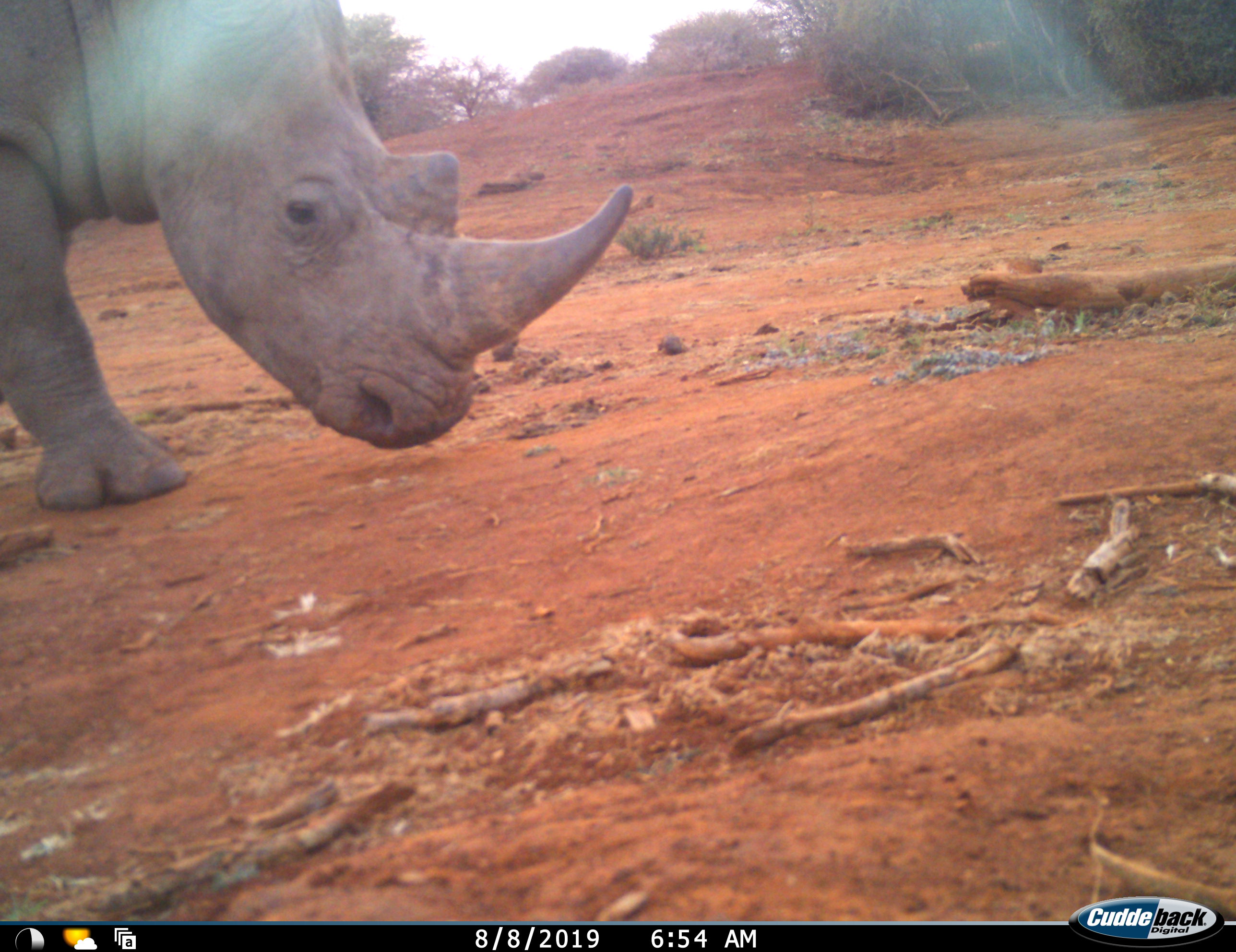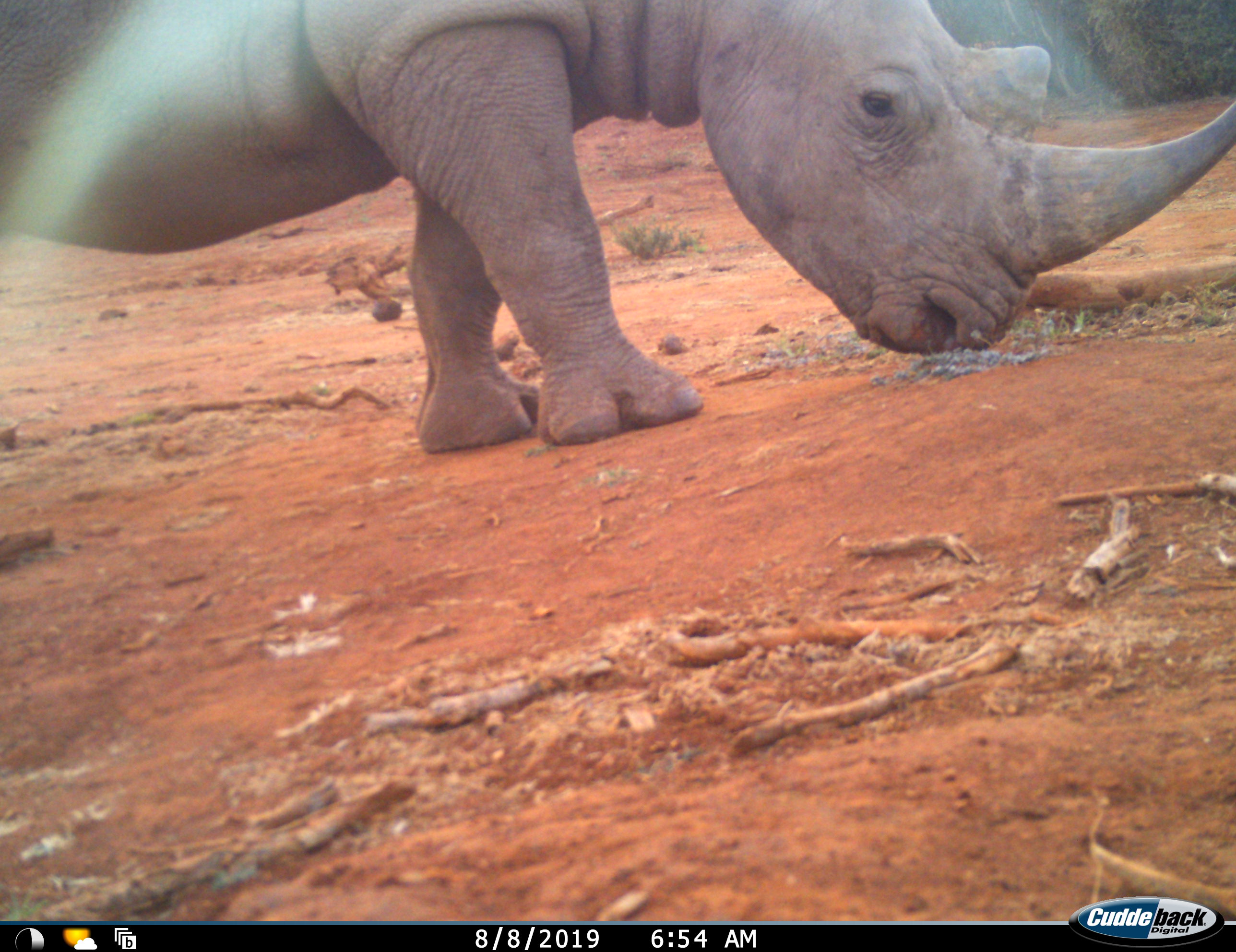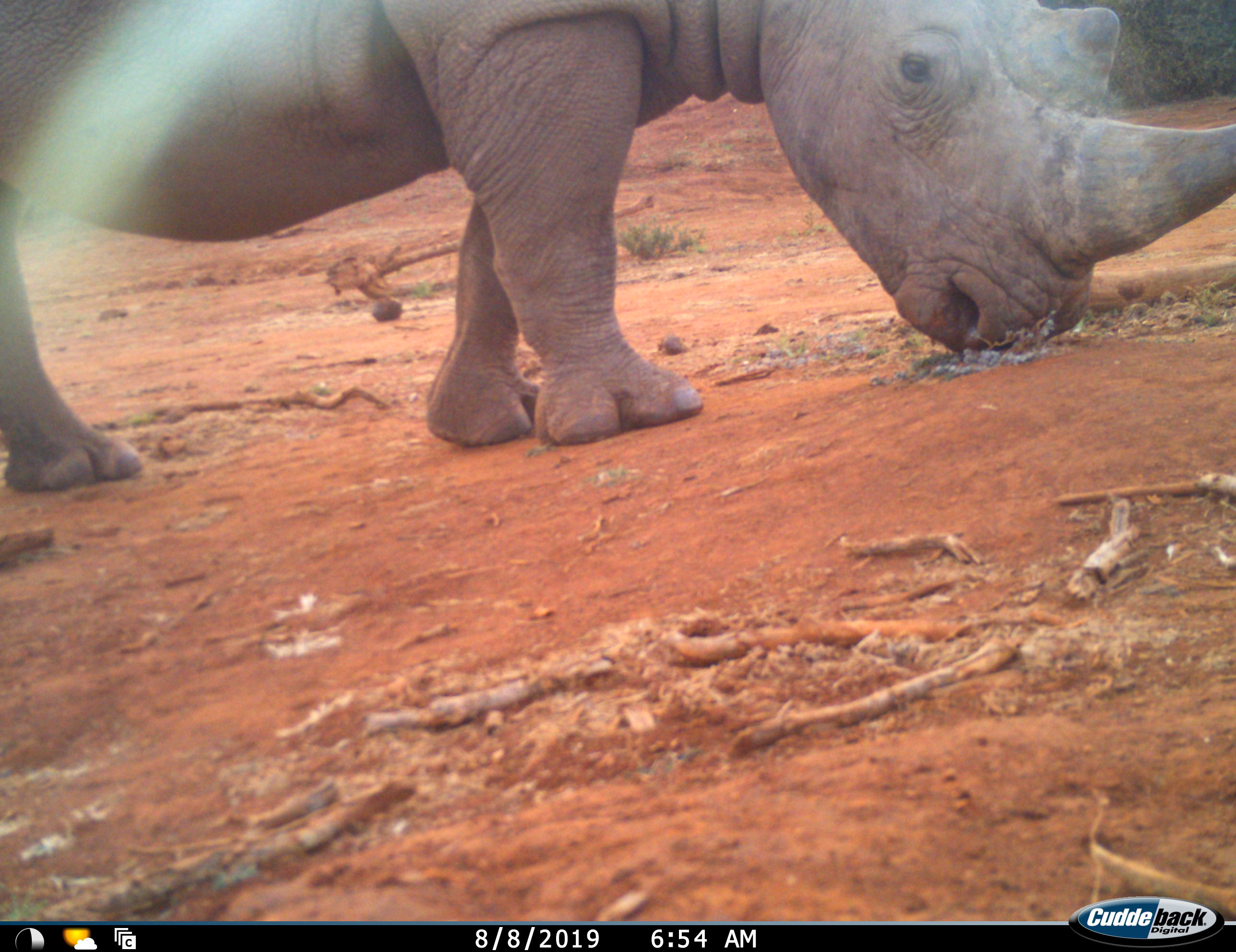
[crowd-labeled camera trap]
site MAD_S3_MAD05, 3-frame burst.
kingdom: Animalia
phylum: Chordata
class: Mammalia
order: Perissodactyla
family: Rhinocerotidae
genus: Ceratotherium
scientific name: Ceratotherium simum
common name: white rhinoceros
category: rhinoceroswhite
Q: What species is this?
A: Rhinoceroswhite (white rhinoceros) (Ceratotherium simum).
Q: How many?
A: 1.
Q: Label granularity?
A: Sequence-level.